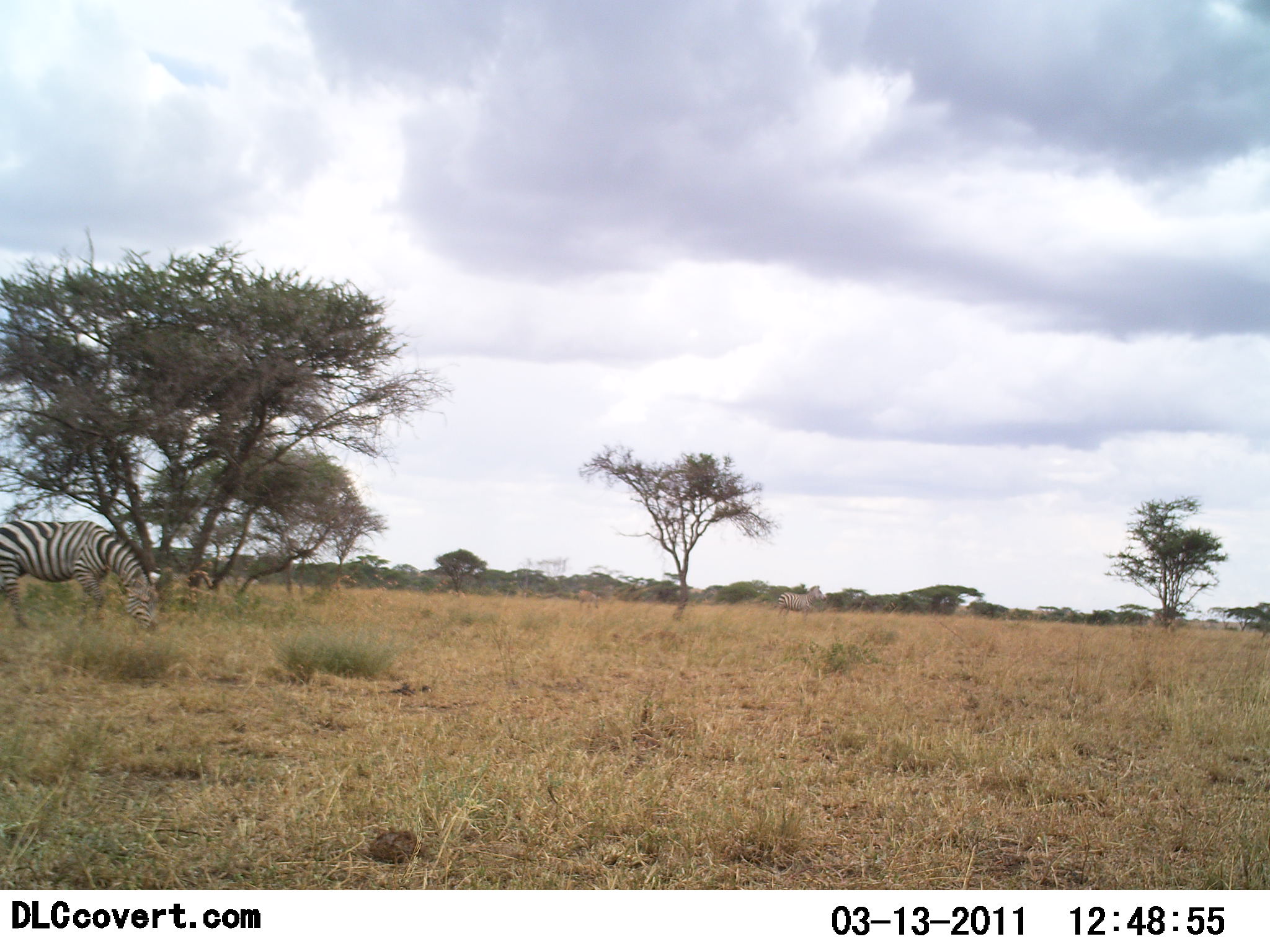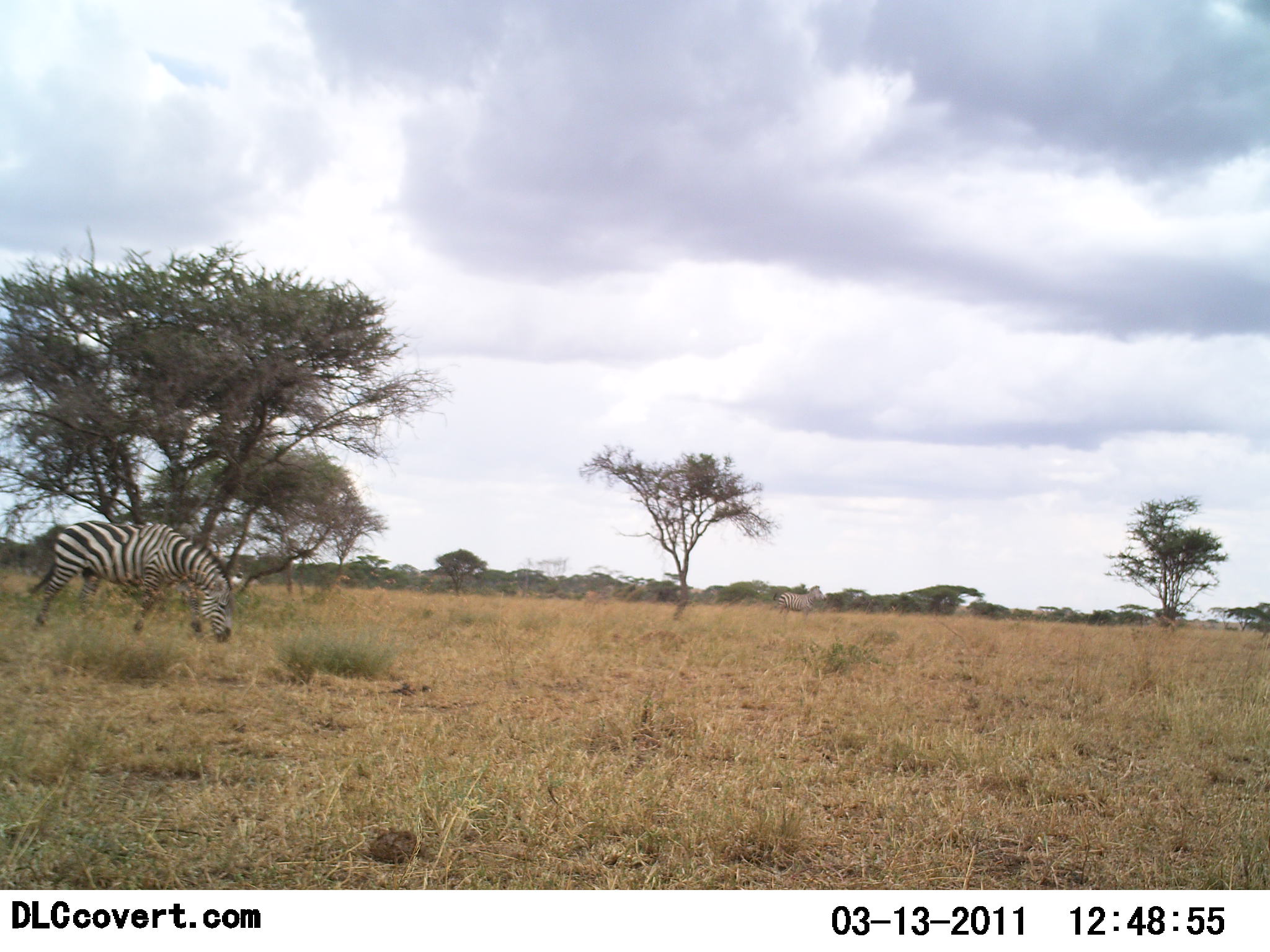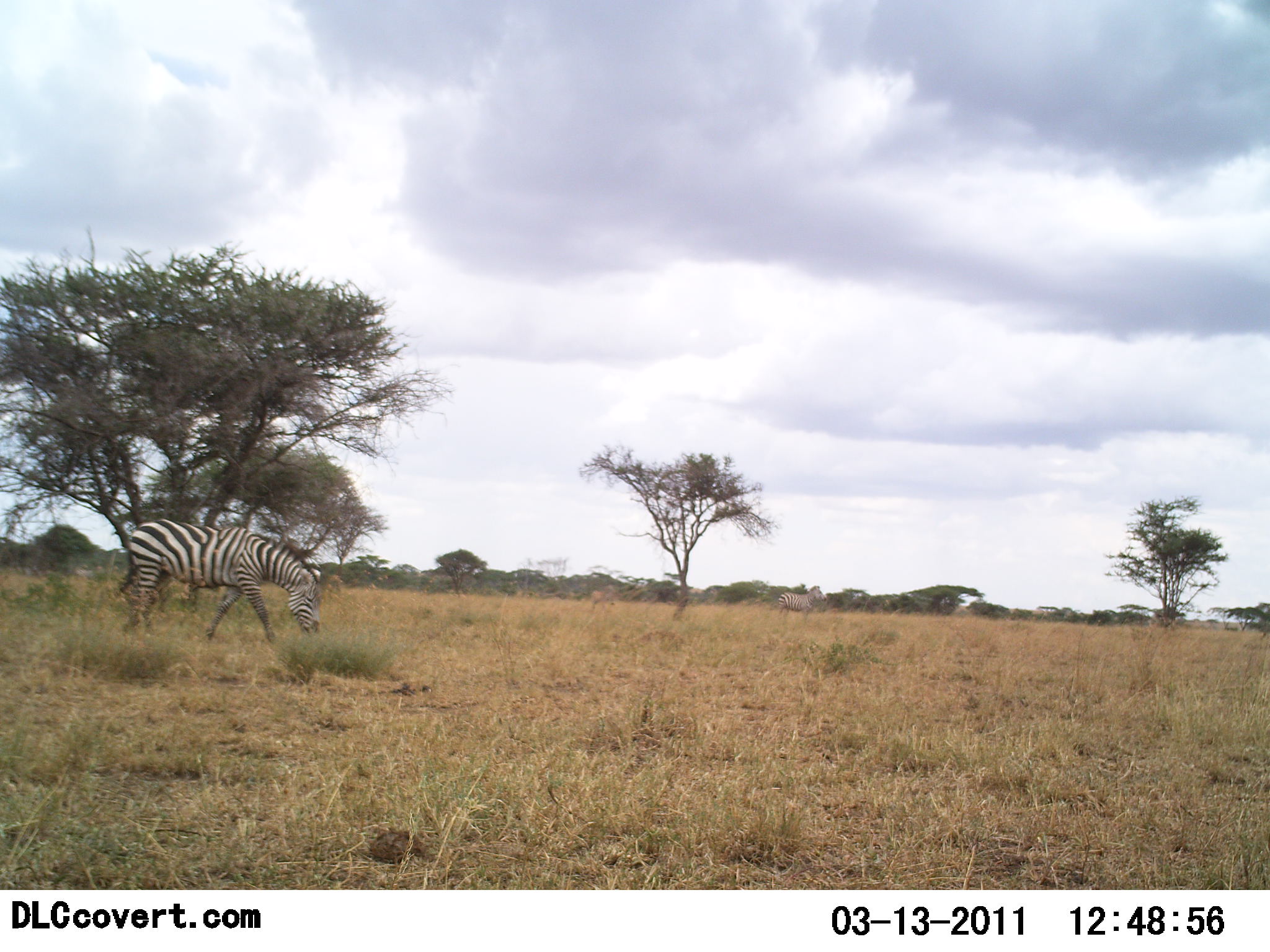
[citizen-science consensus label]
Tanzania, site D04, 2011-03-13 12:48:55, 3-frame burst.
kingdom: Animalia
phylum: Chordata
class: Mammalia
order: Perissodactyla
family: Equidae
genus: Equus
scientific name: Equus quagga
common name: plains zebra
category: zebra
Zebra (plains zebra) (Equus quagga), count 1. Behavior (volunteer vote fractions): standing 50%, resting 0%, moving 40%, interacting 0%. Young present (vote fraction): 0%. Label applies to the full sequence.